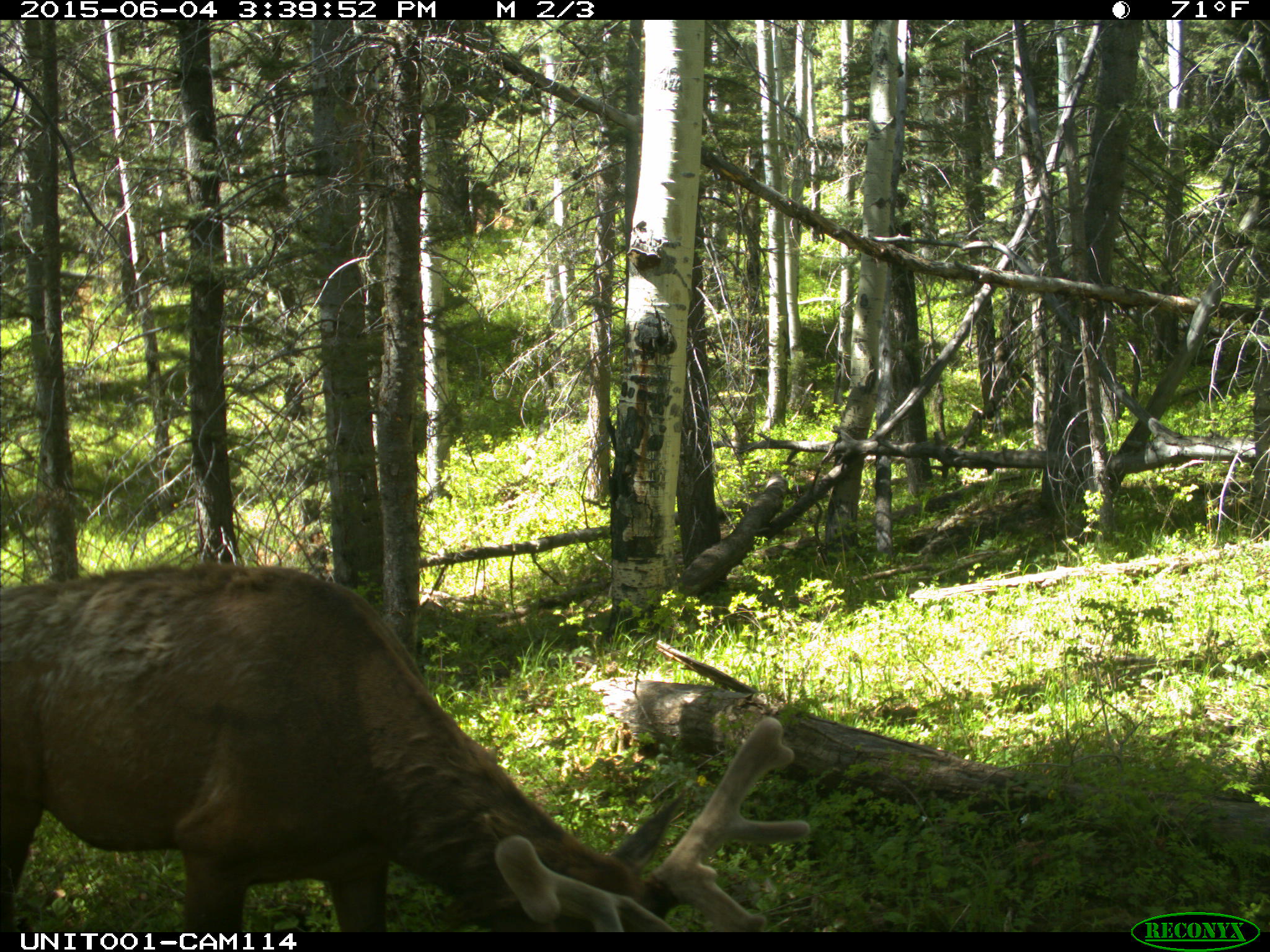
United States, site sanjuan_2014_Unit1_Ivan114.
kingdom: Animalia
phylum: Chordata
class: Mammalia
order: Artiodactyla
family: Cervidae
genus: Cervus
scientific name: Cervus elaphus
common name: red deer